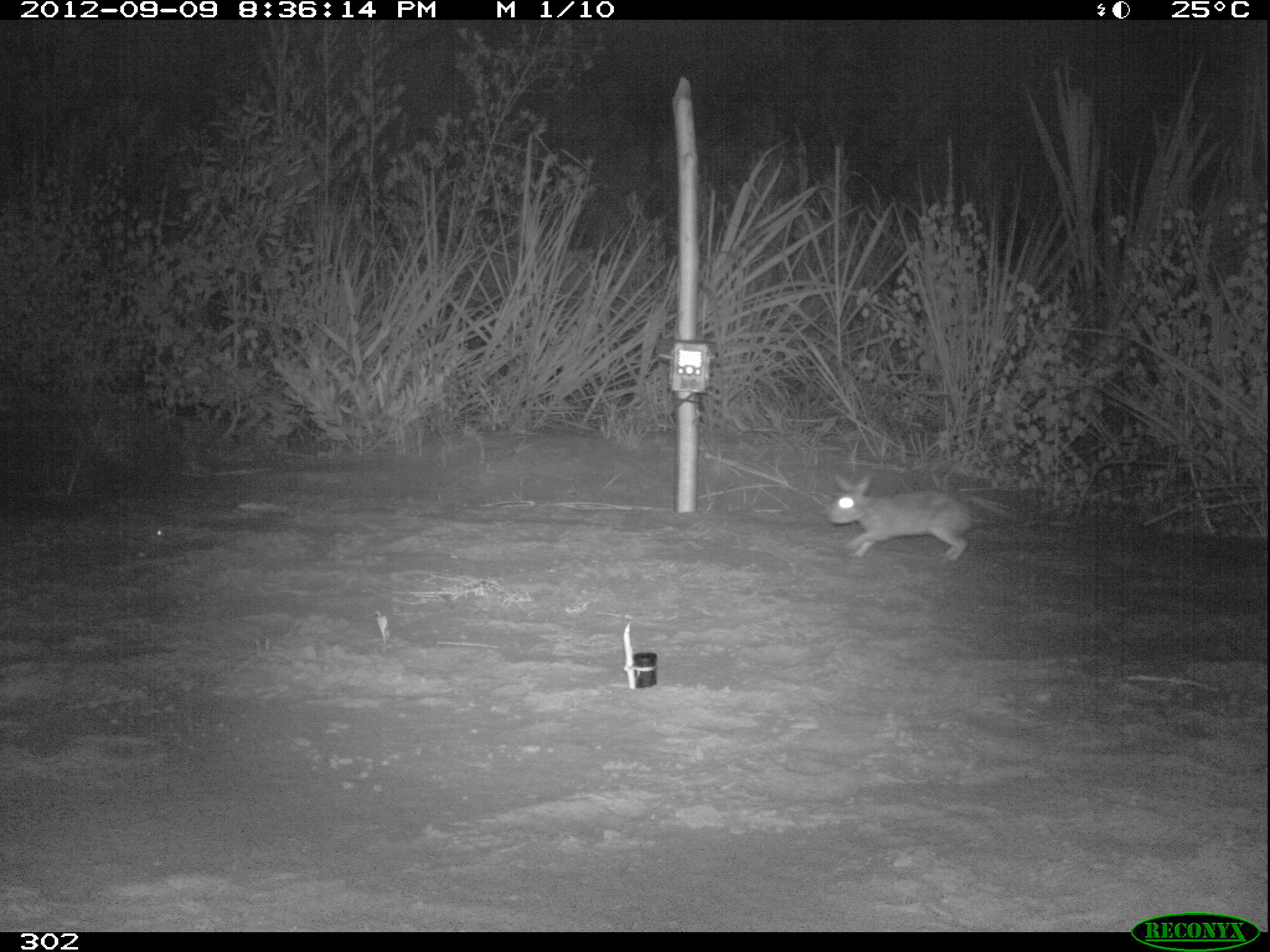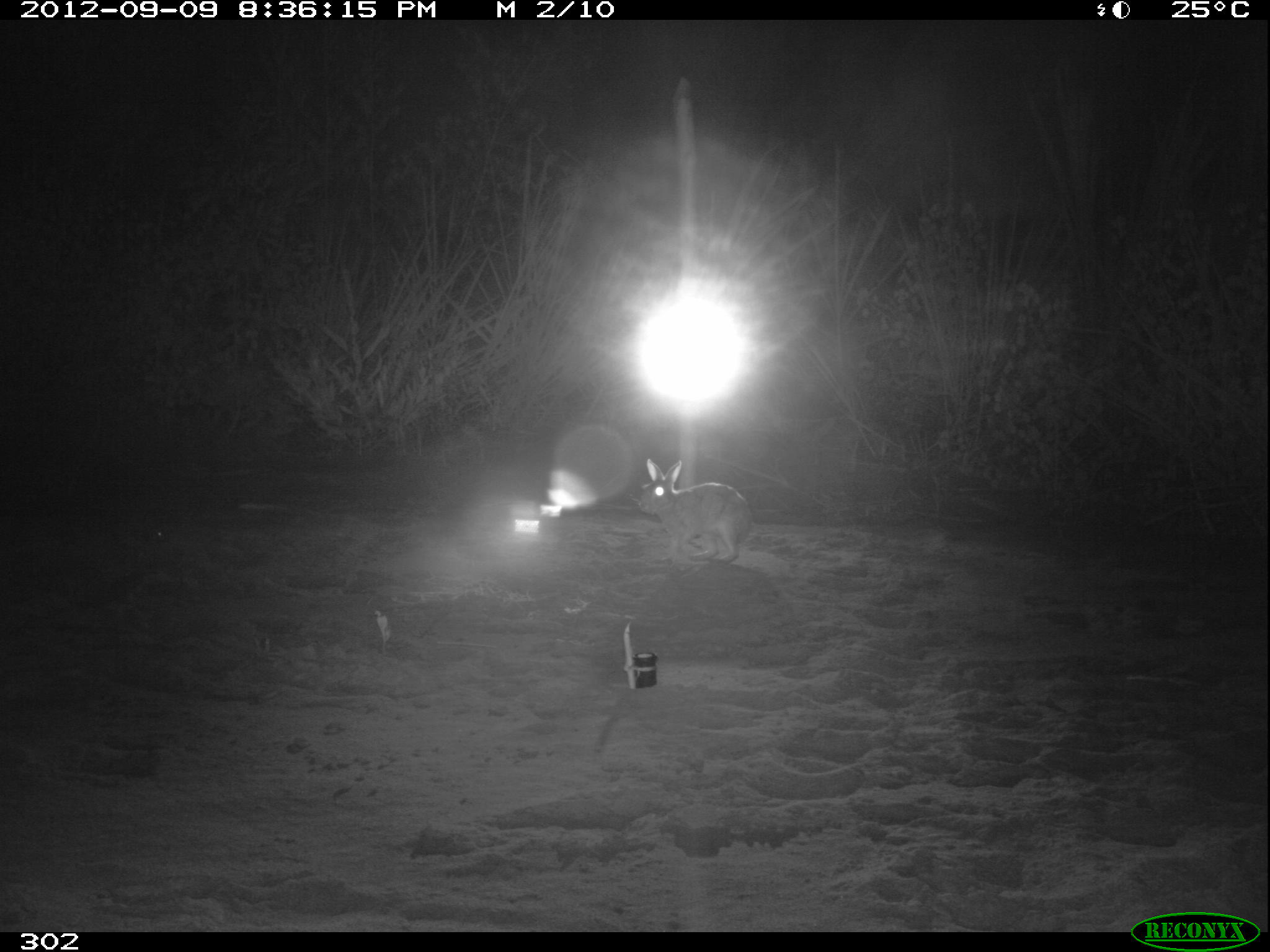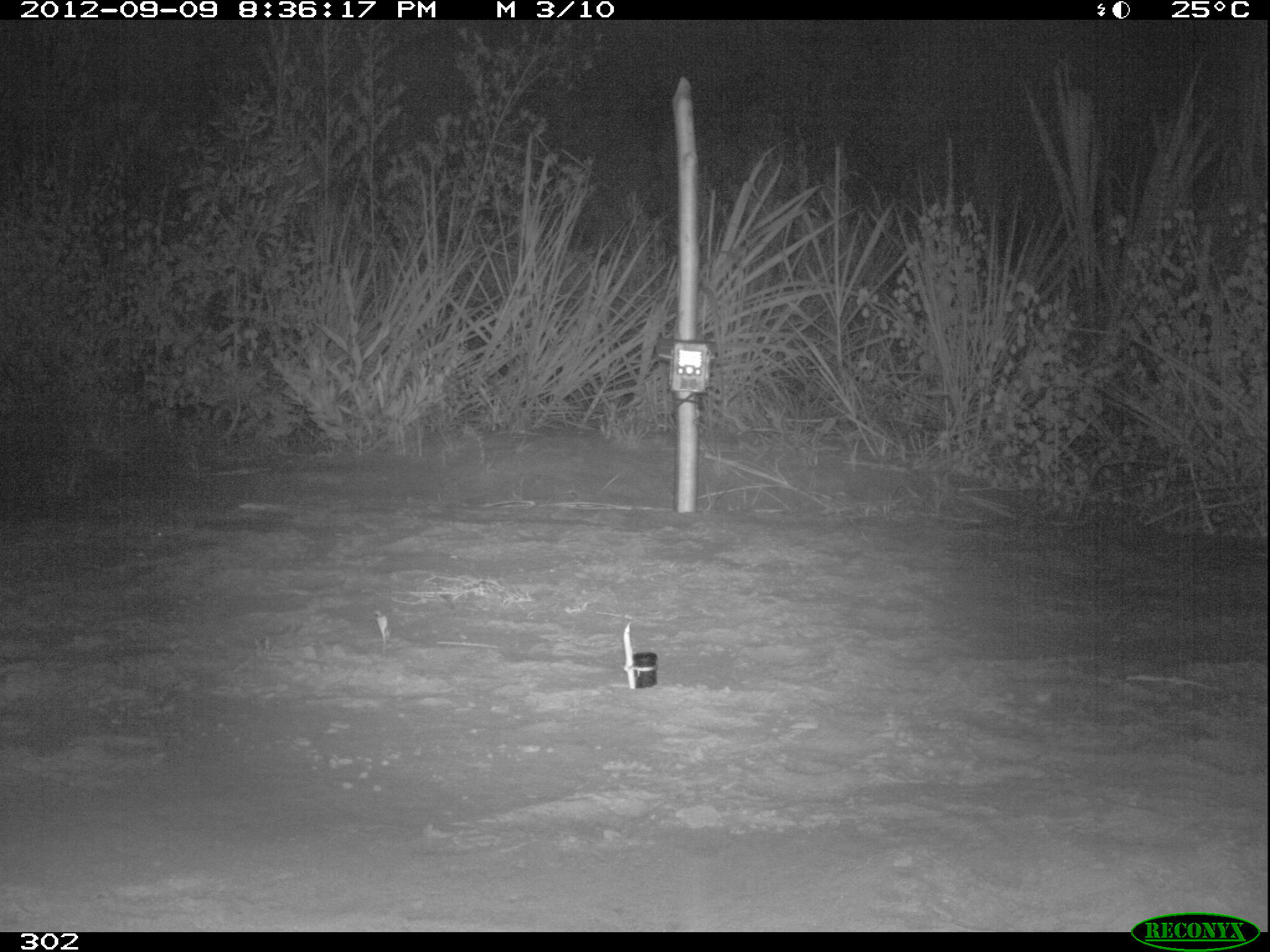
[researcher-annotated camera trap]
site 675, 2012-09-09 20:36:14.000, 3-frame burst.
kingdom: Animalia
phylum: Chordata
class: Mammalia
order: Lagomorpha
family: Leporidae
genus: Sylvilagus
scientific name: Sylvilagus brasiliensis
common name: tapeti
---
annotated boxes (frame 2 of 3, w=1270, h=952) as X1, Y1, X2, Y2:
sylvilagus brasiliensis: 639, 458, 753, 564